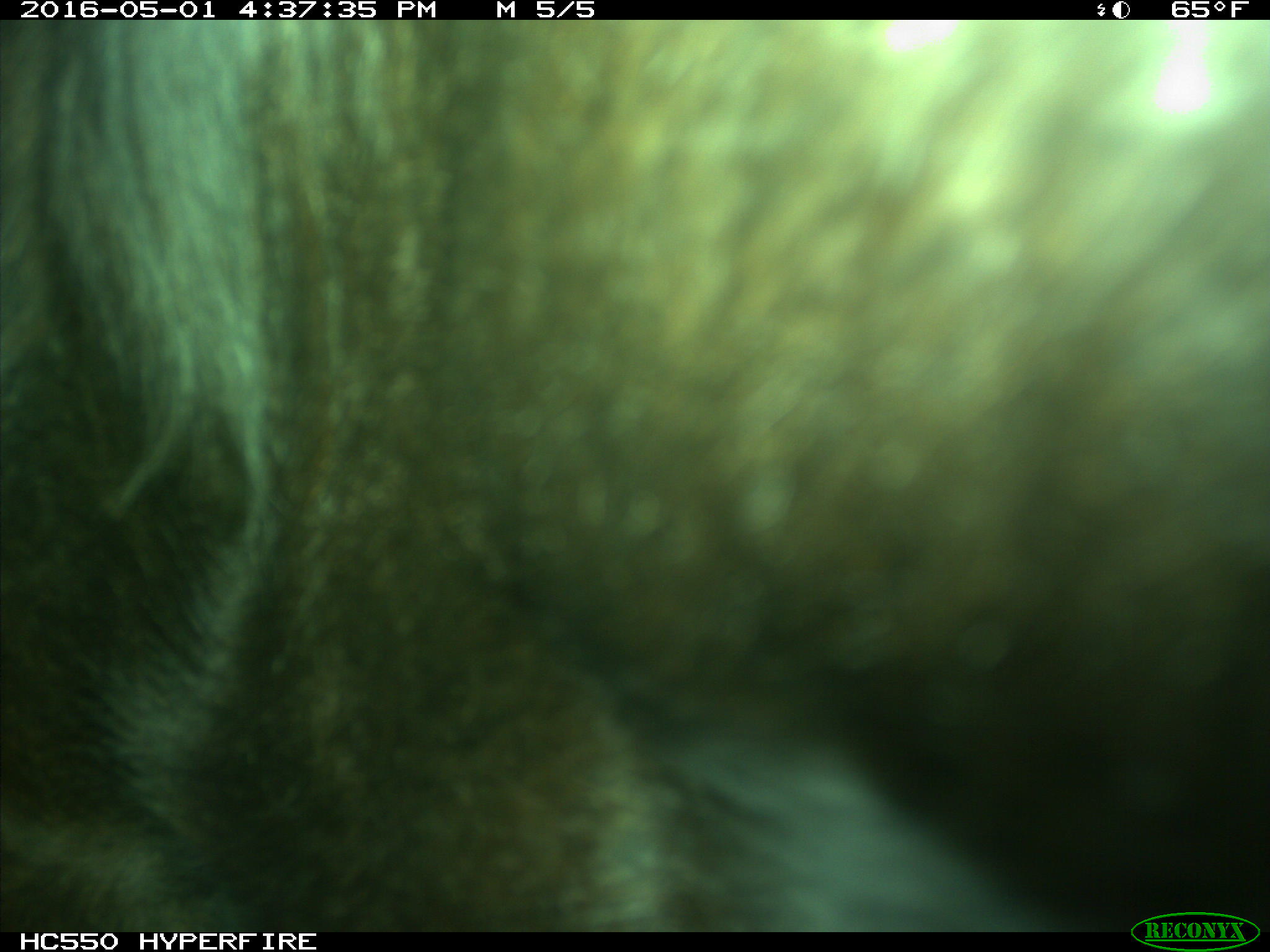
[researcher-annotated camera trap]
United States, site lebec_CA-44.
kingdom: Animalia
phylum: Chordata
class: Mammalia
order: Artiodactyla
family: Bovidae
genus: Bos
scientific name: Bos taurus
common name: domestic cow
Bos taurus (domestic cow).